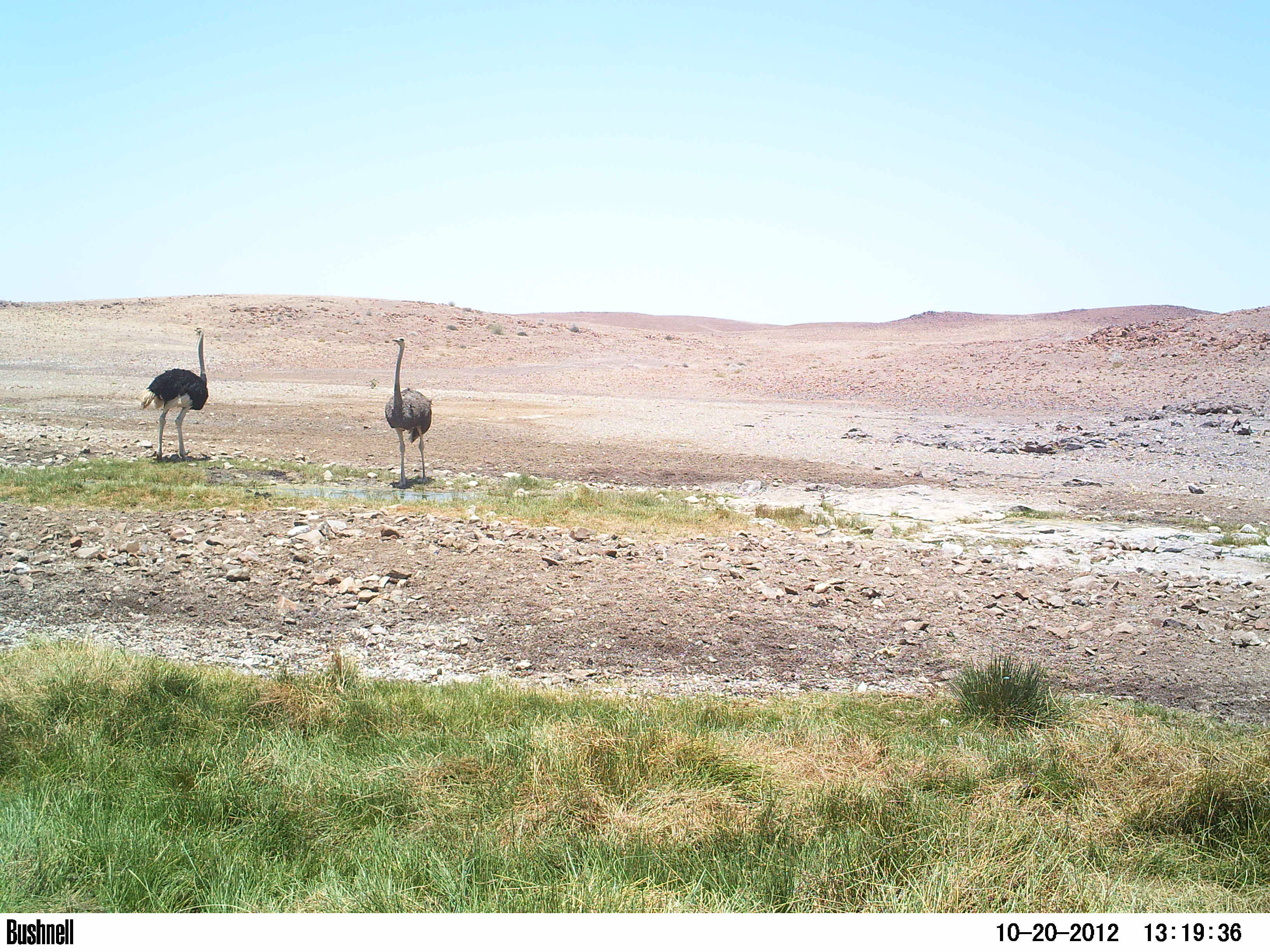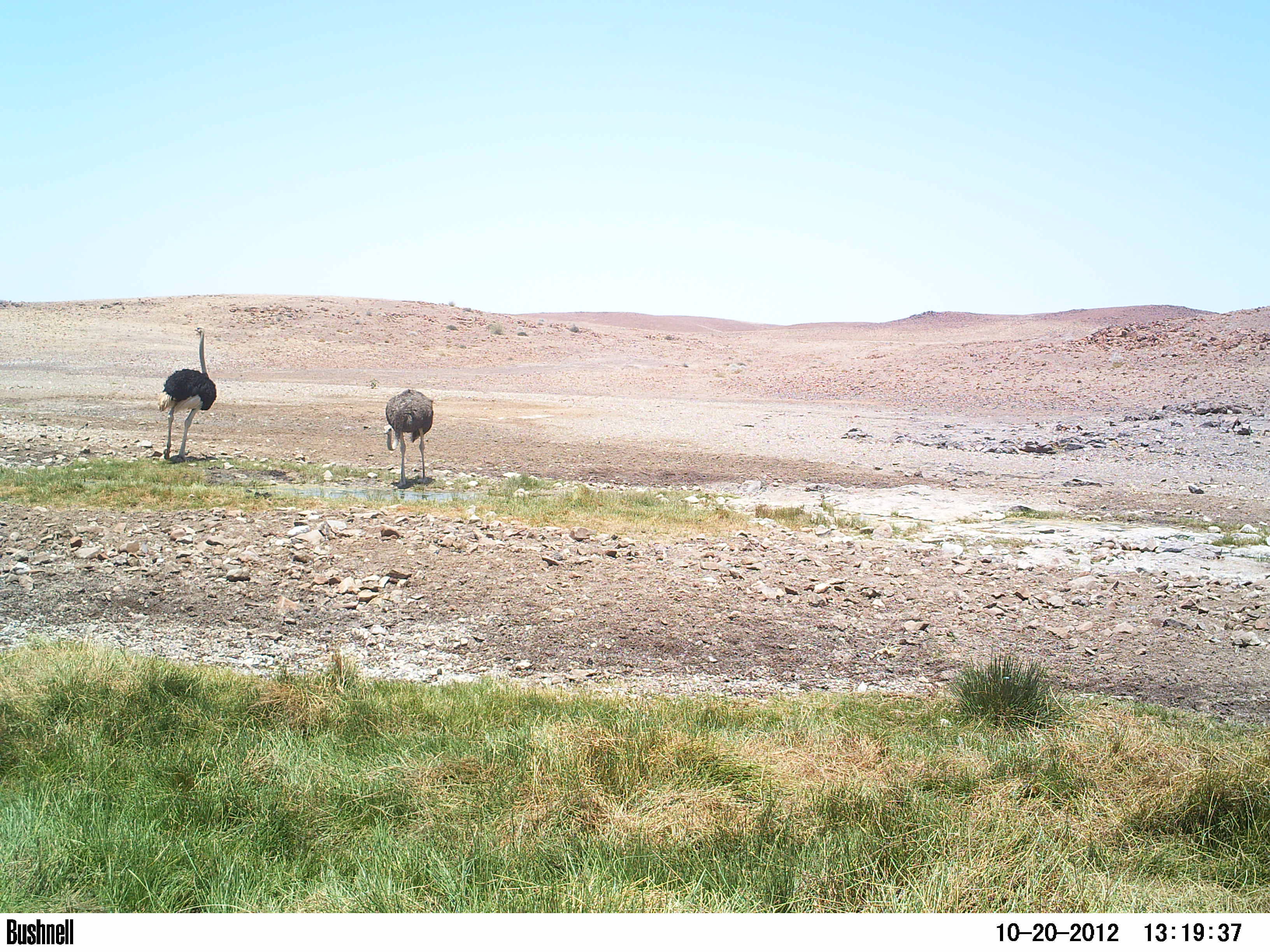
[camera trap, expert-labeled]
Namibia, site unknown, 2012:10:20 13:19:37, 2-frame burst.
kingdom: Animalia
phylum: Chordata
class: Aves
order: Struthioniformes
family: Struthionidae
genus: Struthio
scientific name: Struthio camelus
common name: common ostrich